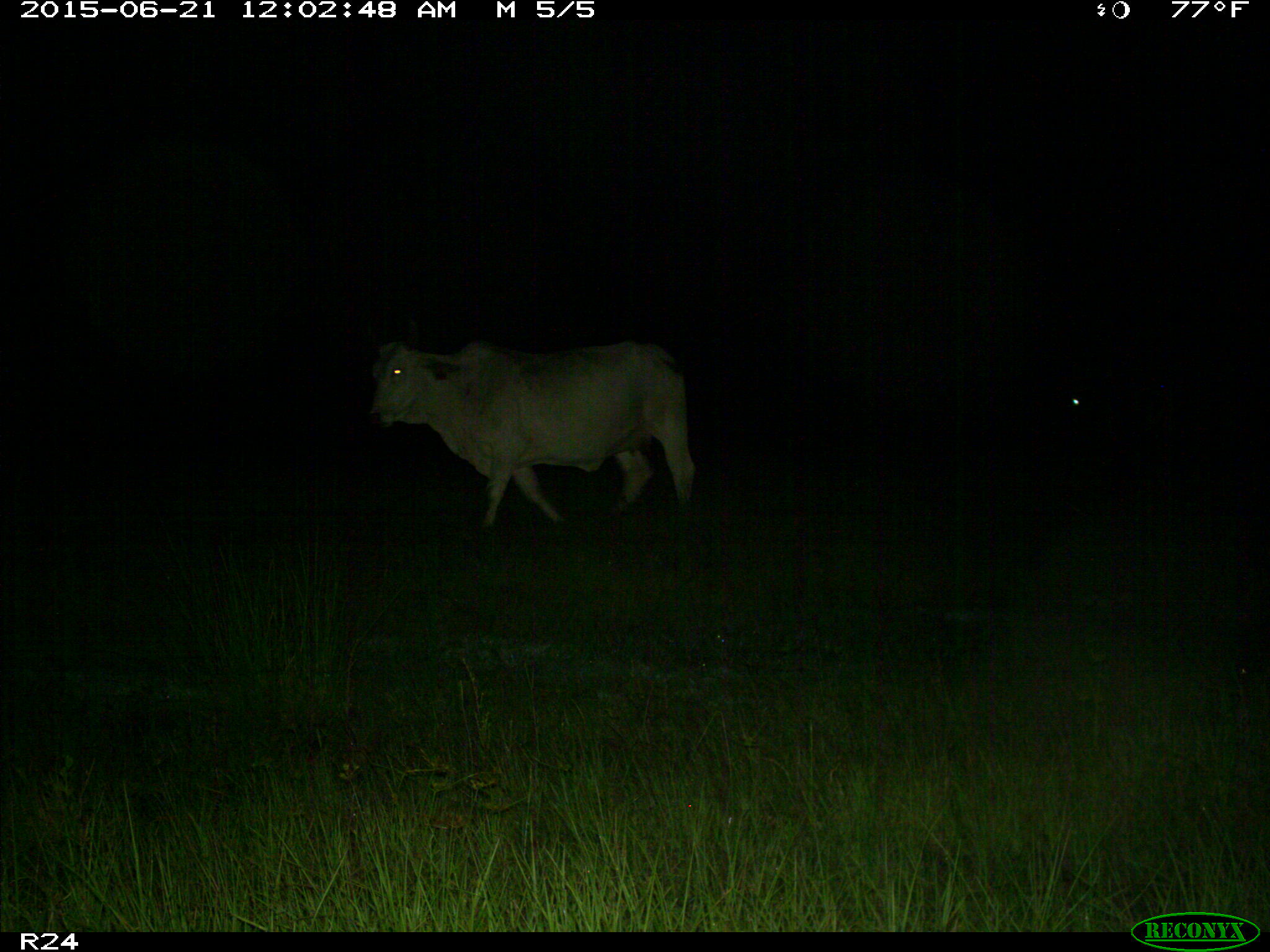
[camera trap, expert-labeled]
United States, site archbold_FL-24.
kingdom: Animalia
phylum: Chordata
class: Mammalia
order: Artiodactyla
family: Bovidae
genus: Bos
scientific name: Bos taurus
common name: domestic cow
Bos taurus (domestic cow).